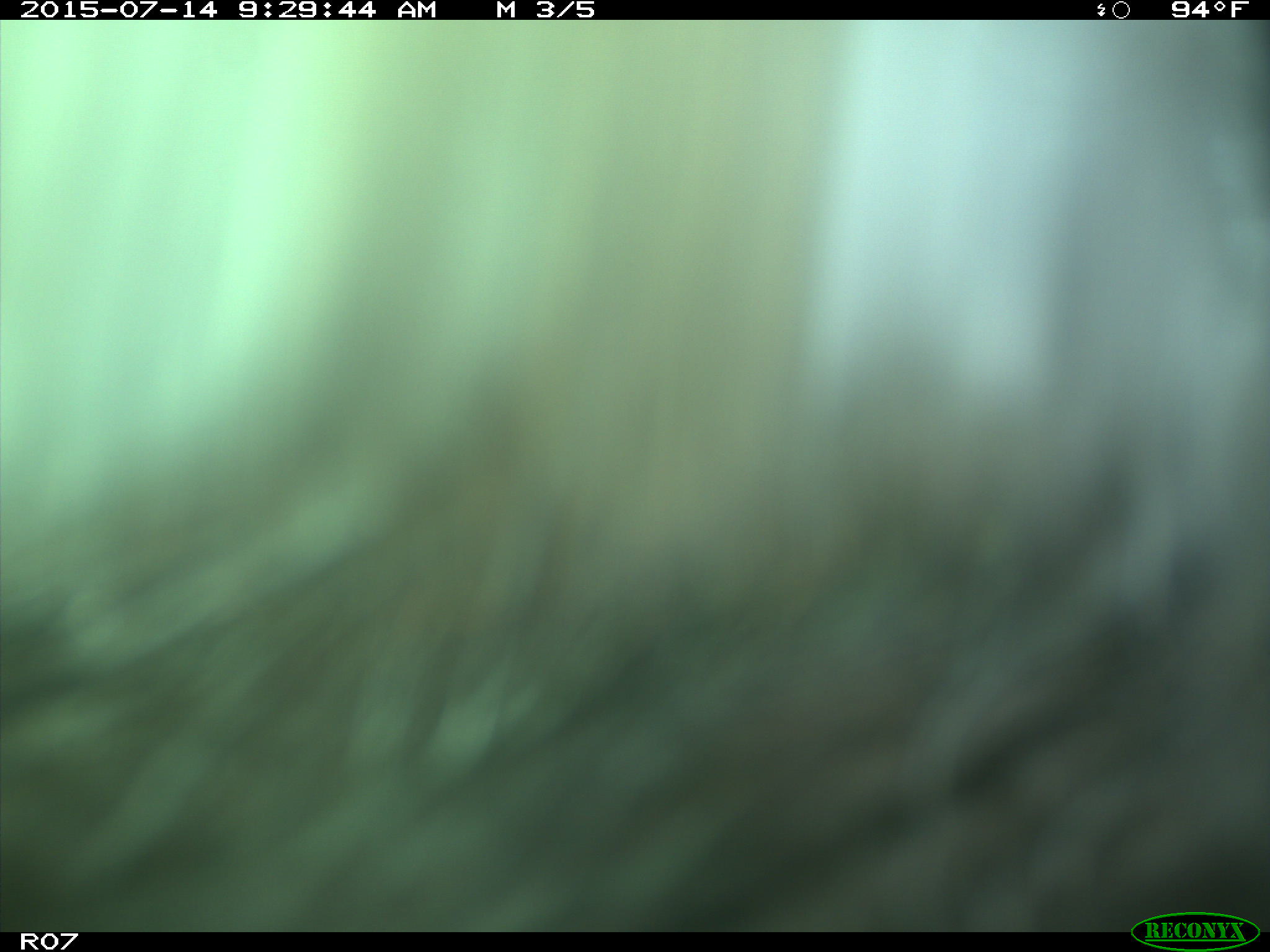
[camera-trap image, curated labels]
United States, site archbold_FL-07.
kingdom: Animalia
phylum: Chordata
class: Mammalia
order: Artiodactyla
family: Bovidae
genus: Bos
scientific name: Bos taurus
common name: domestic cow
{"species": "Bos taurus (domestic cow)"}